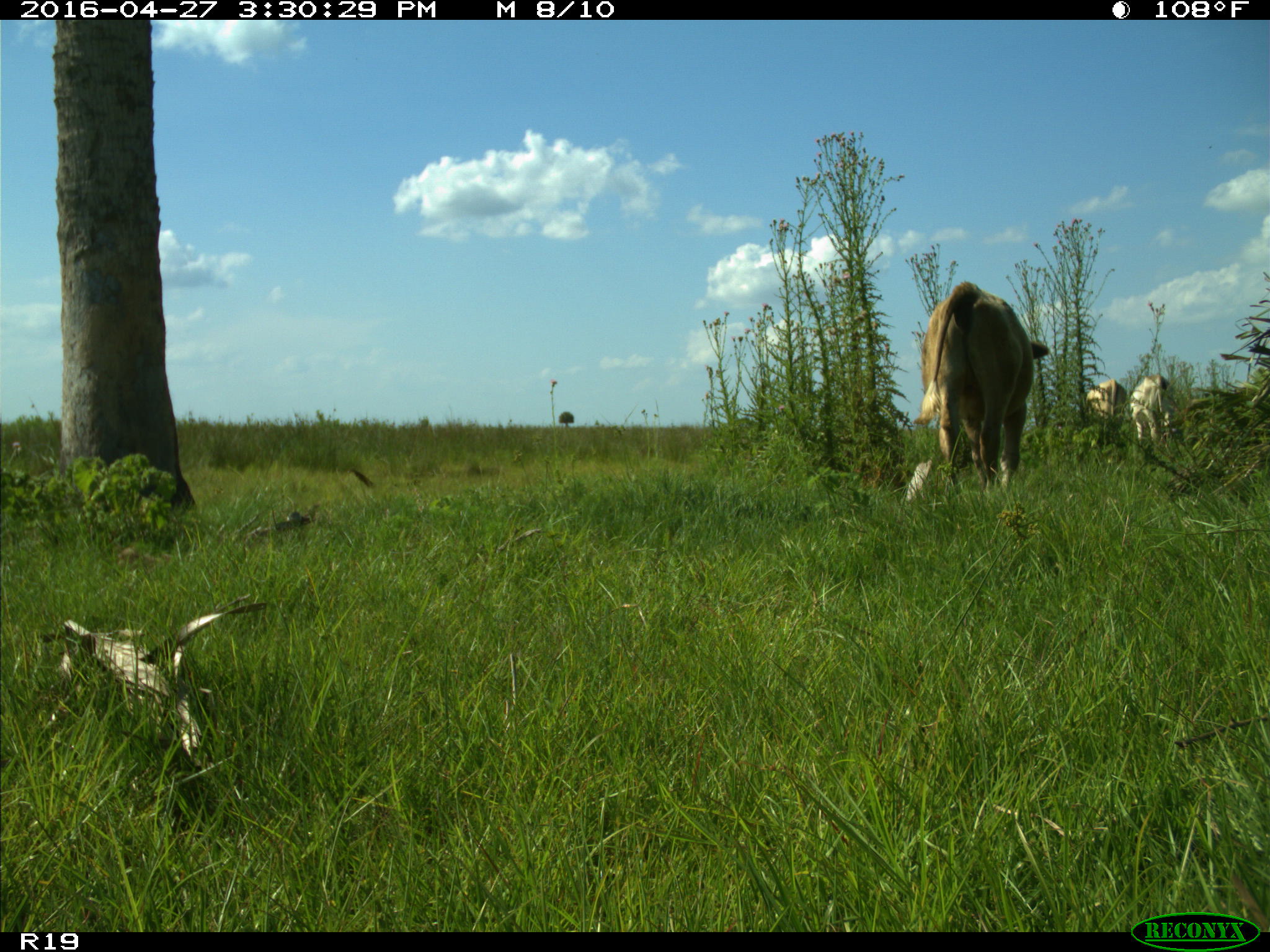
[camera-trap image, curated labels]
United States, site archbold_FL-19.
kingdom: Animalia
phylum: Chordata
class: Mammalia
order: Artiodactyla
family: Bovidae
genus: Bos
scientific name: Bos taurus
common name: domestic cow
Bos taurus (domestic cow).